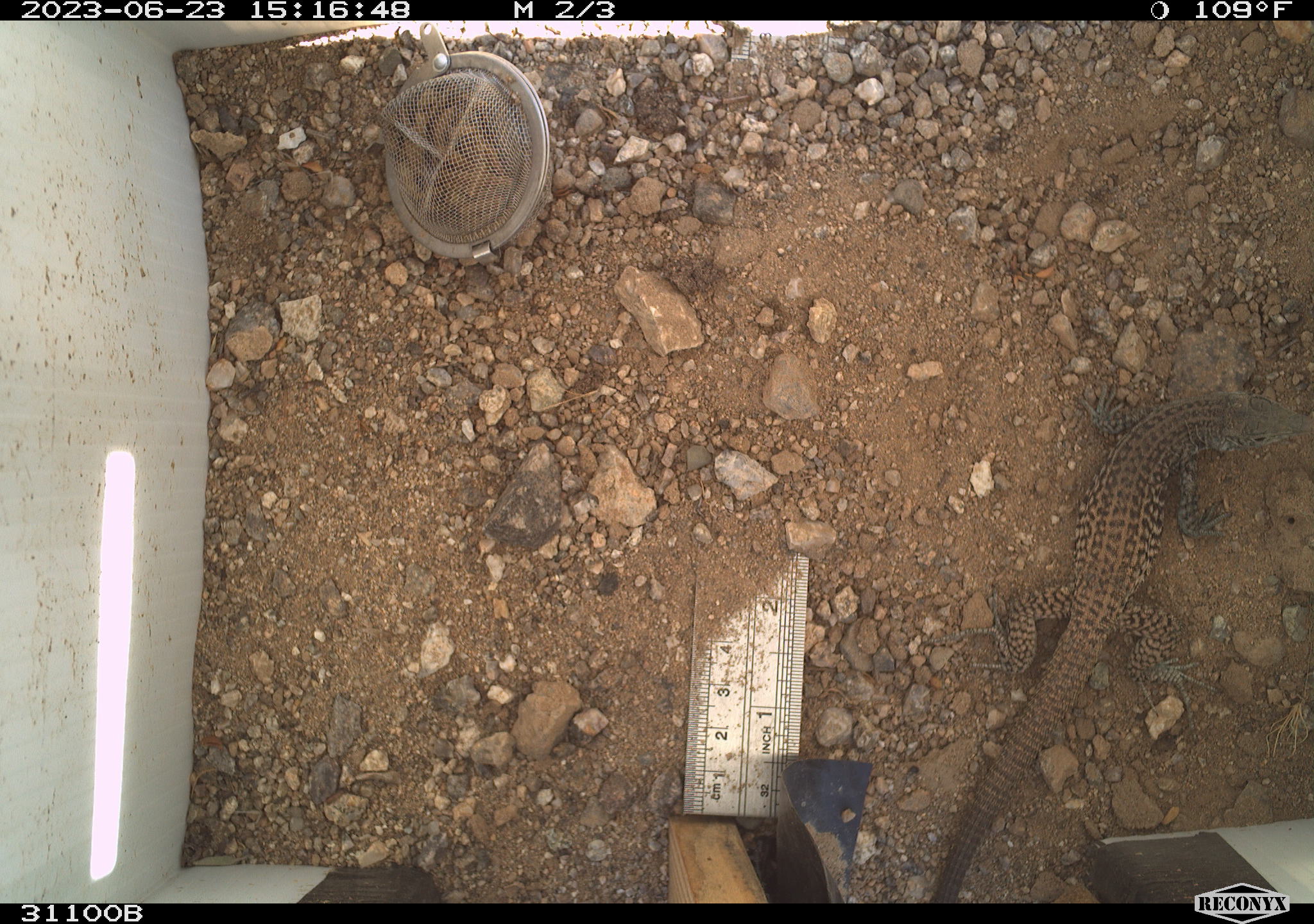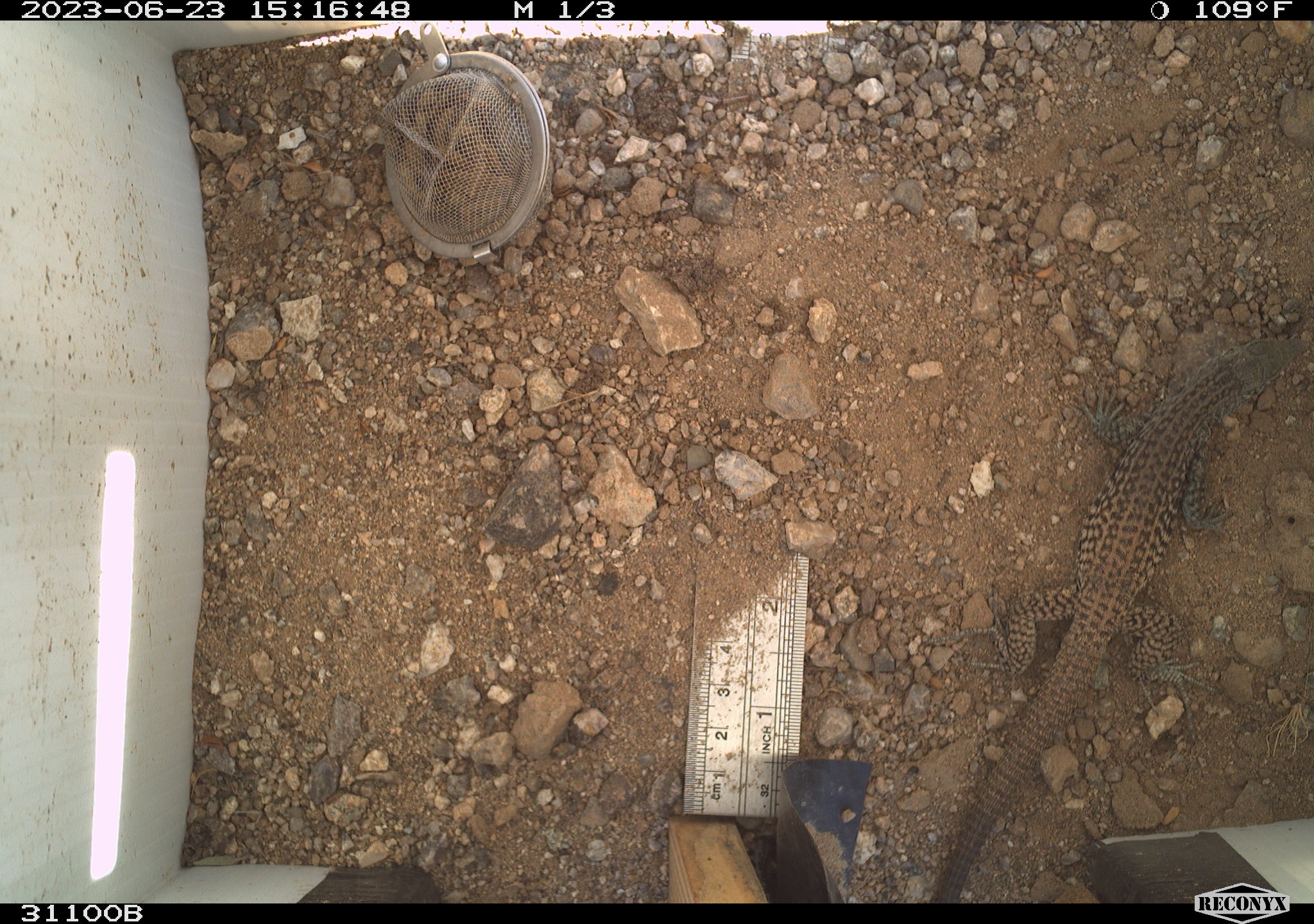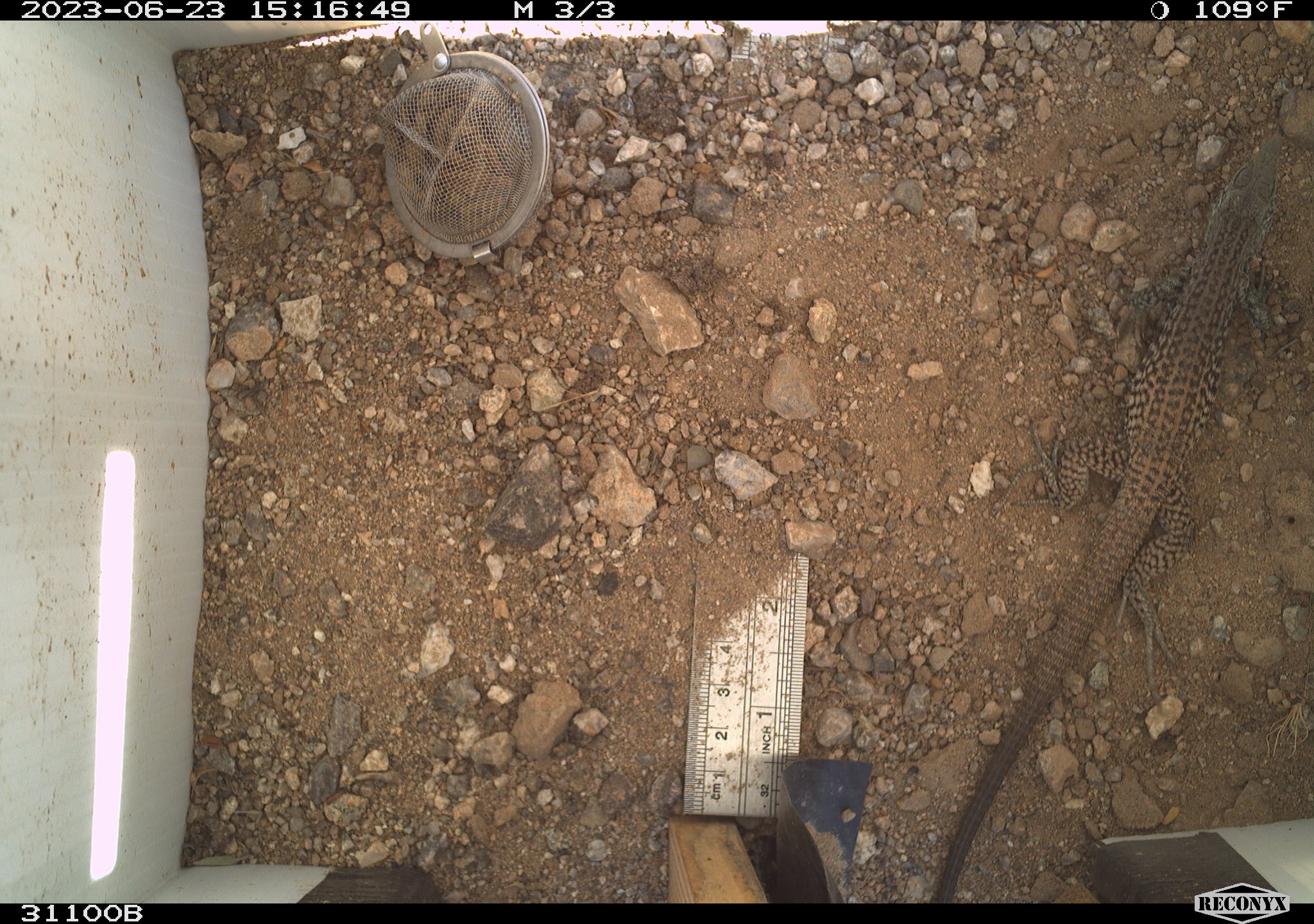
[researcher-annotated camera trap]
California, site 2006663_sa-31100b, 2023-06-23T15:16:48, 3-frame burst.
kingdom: Animalia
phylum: Chordata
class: Reptilia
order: Squamata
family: Teiidae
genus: Aspidoscelis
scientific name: Aspidoscelis tigris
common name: western whiptail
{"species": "western whiptail (Aspidoscelis tigris)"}